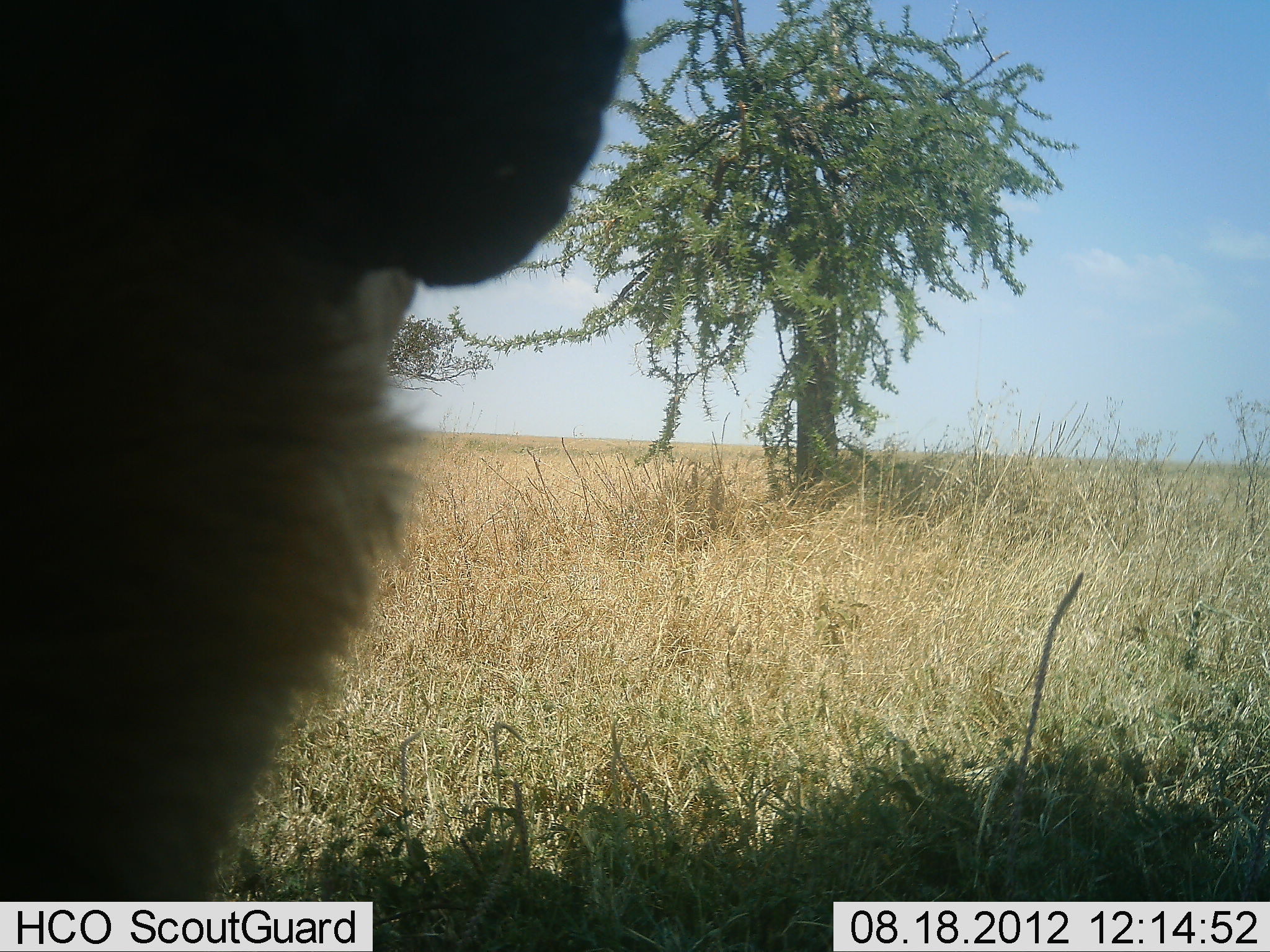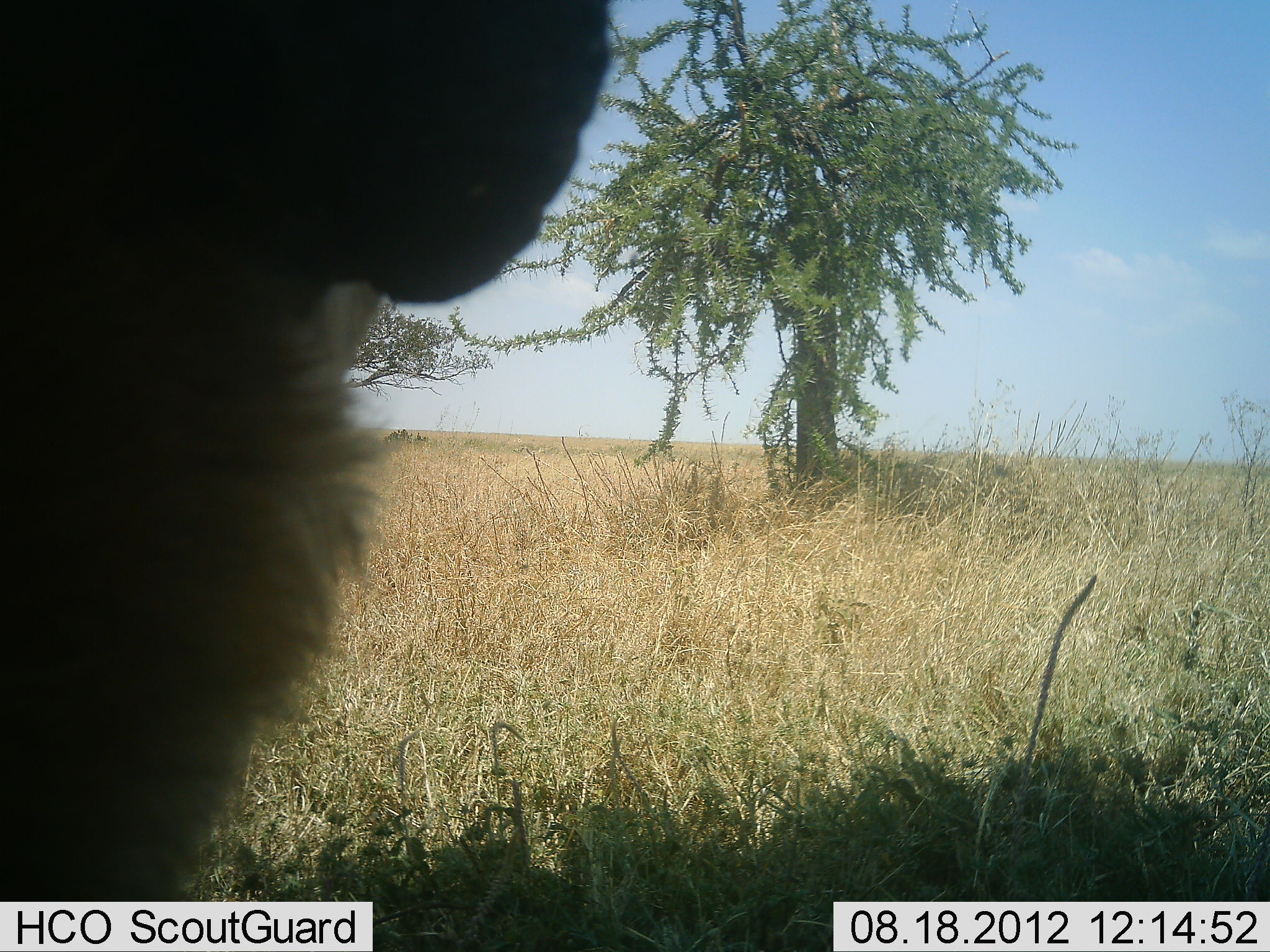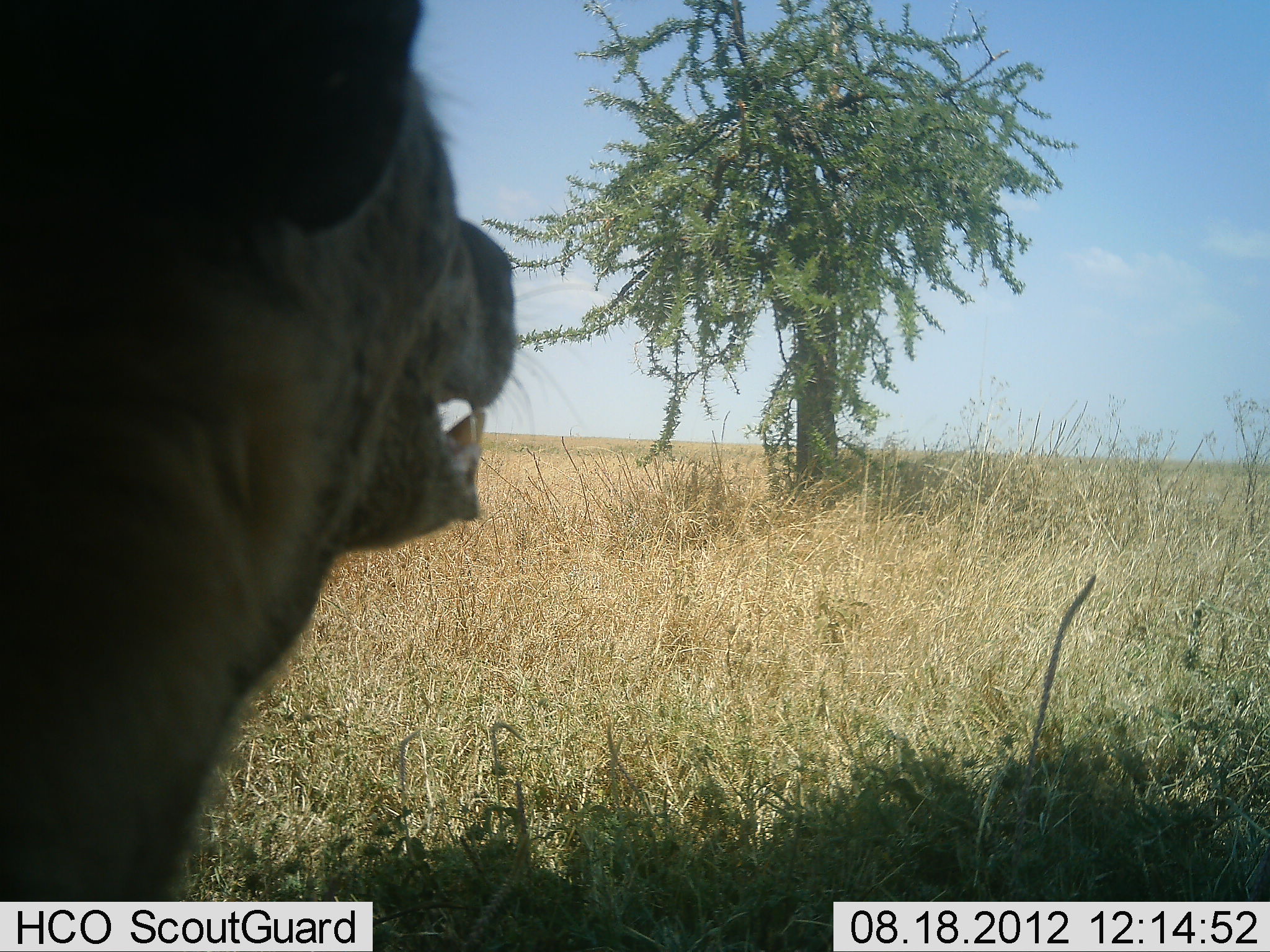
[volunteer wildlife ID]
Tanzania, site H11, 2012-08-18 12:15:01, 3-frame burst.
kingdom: Animalia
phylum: Chordata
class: Mammalia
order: Carnivora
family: Hyaenidae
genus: Crocuta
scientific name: Crocuta crocuta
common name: spotted hyena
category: hyenaspotted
Hyenaspotted (spotted hyena) (Crocuta crocuta), count 1. Behavior (volunteer vote fractions): standing 70%, resting 30%, moving 0%, interacting 0%. Young present (vote fraction): 0%. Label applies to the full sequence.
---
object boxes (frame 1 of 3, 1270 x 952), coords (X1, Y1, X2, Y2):
animal: (1, 1, 629, 903)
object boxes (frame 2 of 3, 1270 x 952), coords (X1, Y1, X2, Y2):
animal: (0, 0, 611, 901)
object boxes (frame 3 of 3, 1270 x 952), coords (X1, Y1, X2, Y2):
animal: (1, 0, 511, 901)